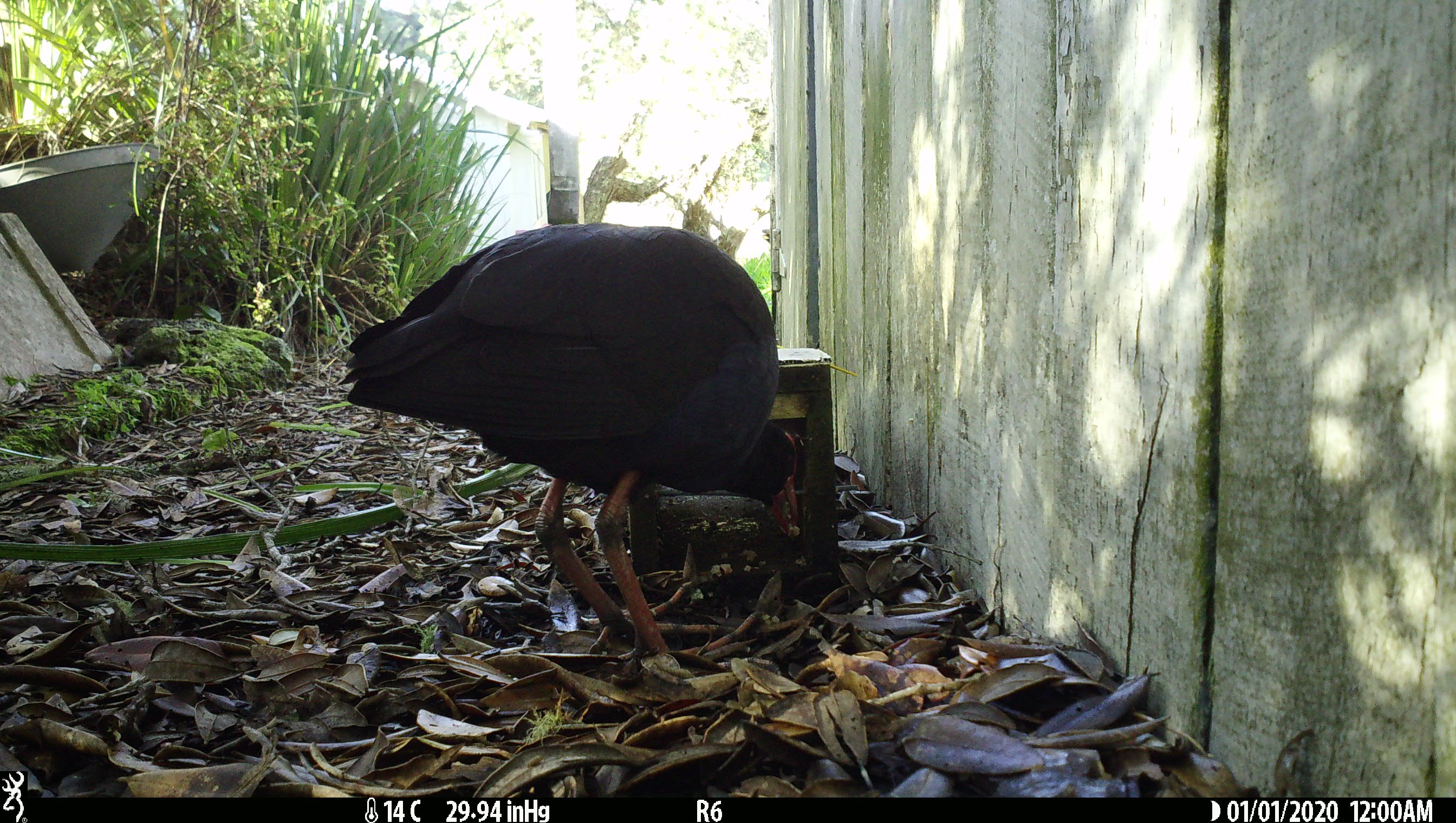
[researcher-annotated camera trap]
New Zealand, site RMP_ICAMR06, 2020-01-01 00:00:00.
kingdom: Animalia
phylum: Chordata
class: Aves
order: Gruiformes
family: Rallidae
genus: Porphyrio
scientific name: Porphyrio melanotus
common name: australasian swamphen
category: pukeko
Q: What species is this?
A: Pukeko (australasian swamphen) (Porphyrio melanotus).